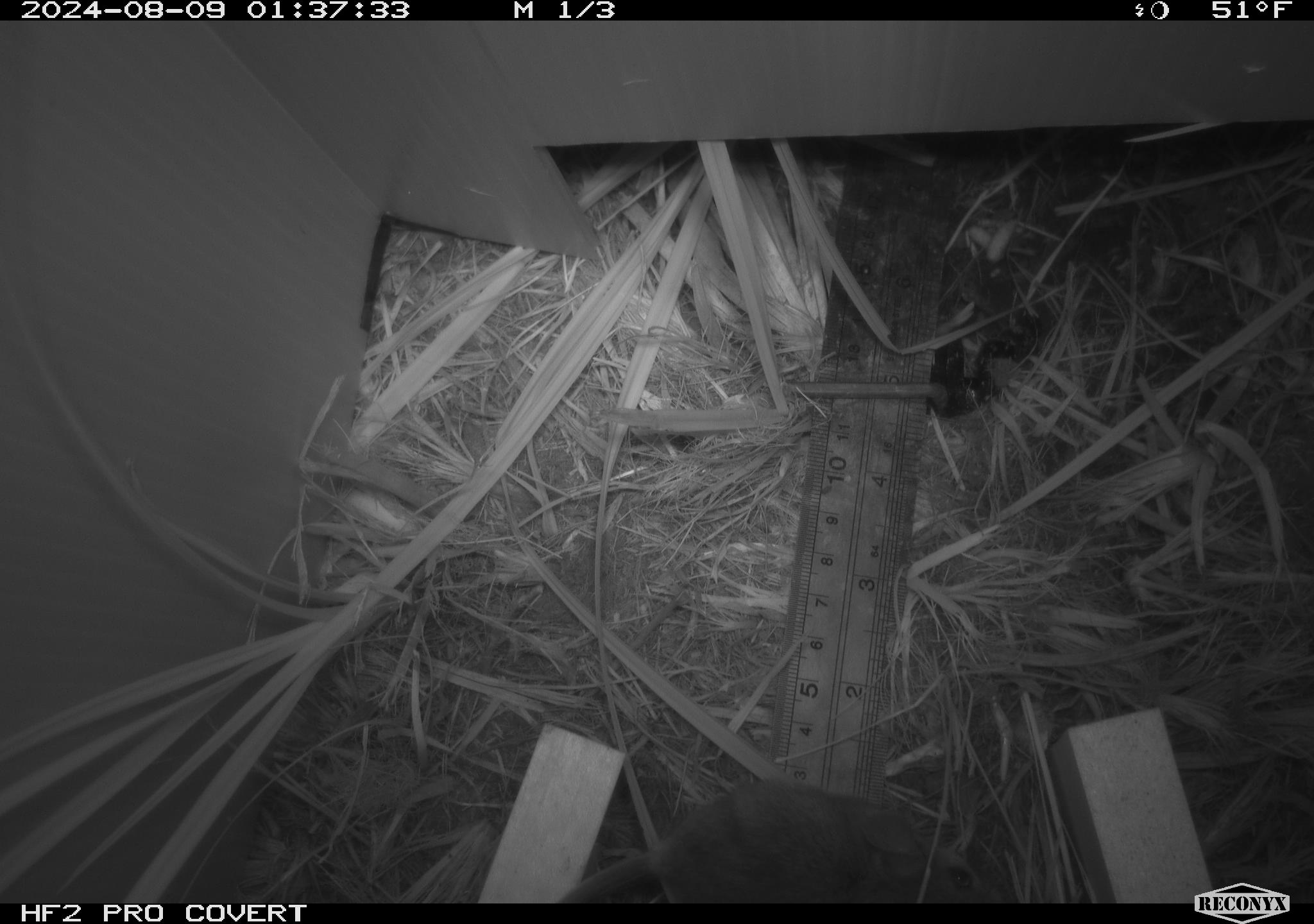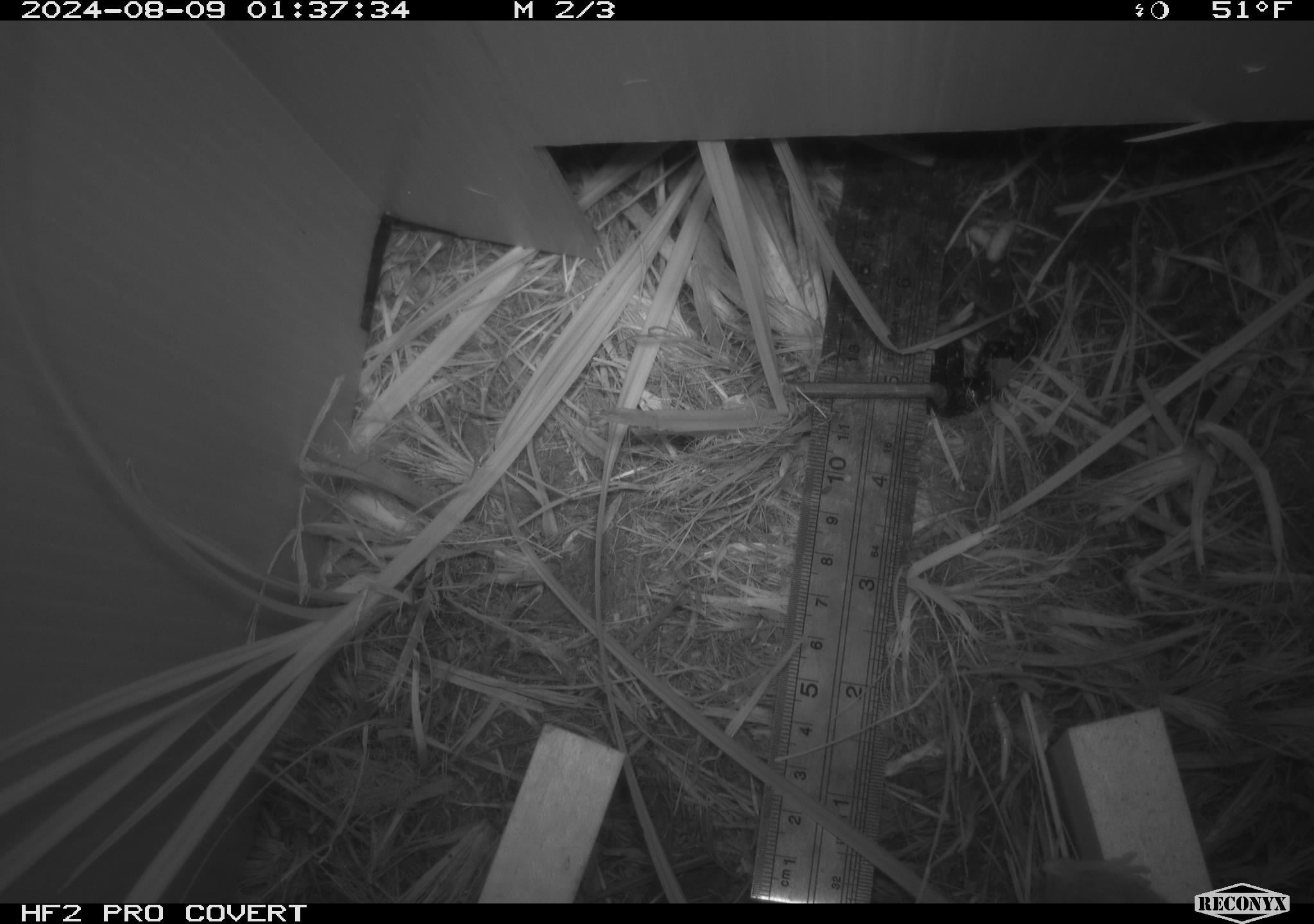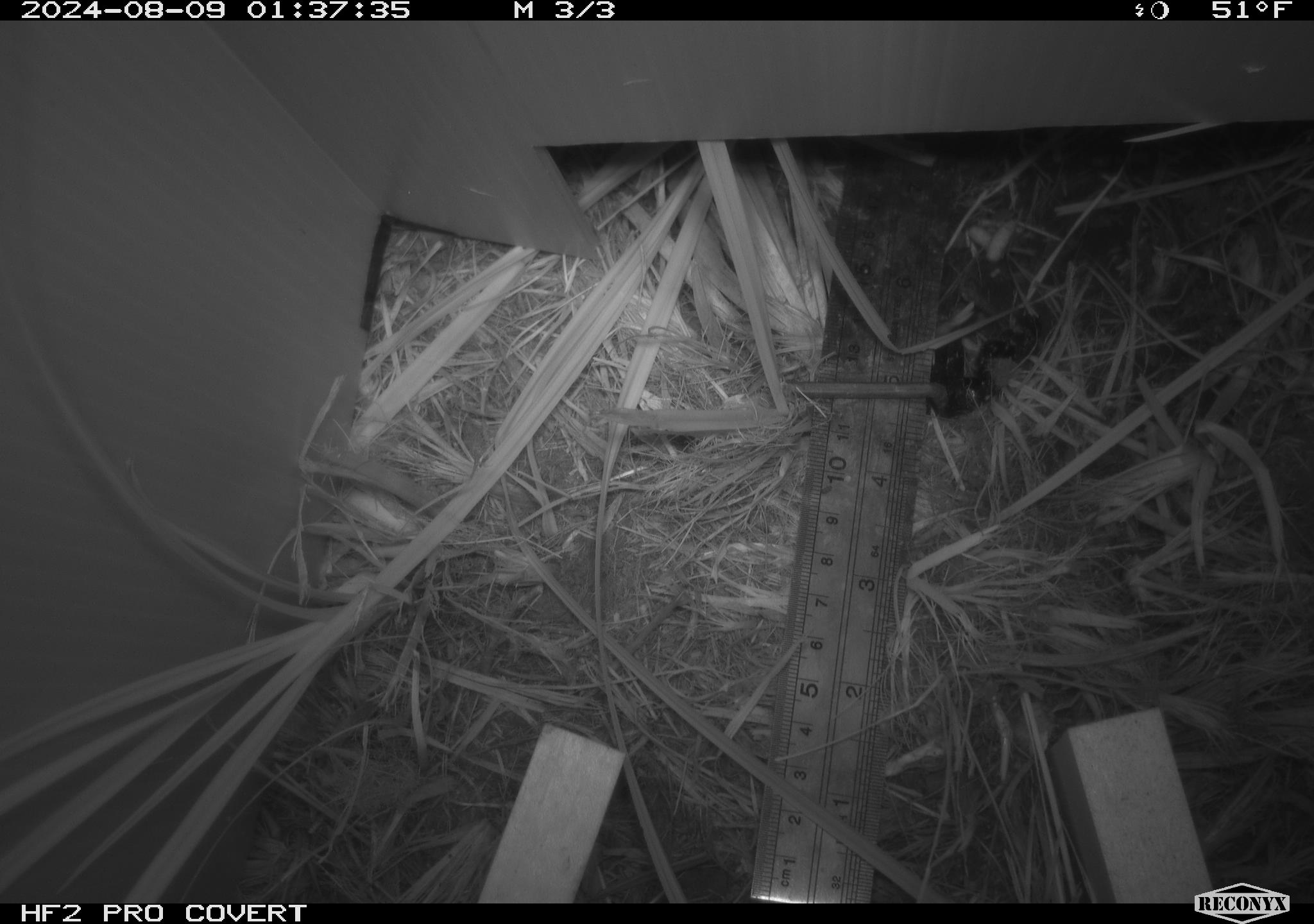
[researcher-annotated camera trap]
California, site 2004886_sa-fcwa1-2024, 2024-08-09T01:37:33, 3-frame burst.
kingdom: Animalia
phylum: Chordata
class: Mammalia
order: Rodentia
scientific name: Rodentia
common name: mouse species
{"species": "mouse species (Rodentia)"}